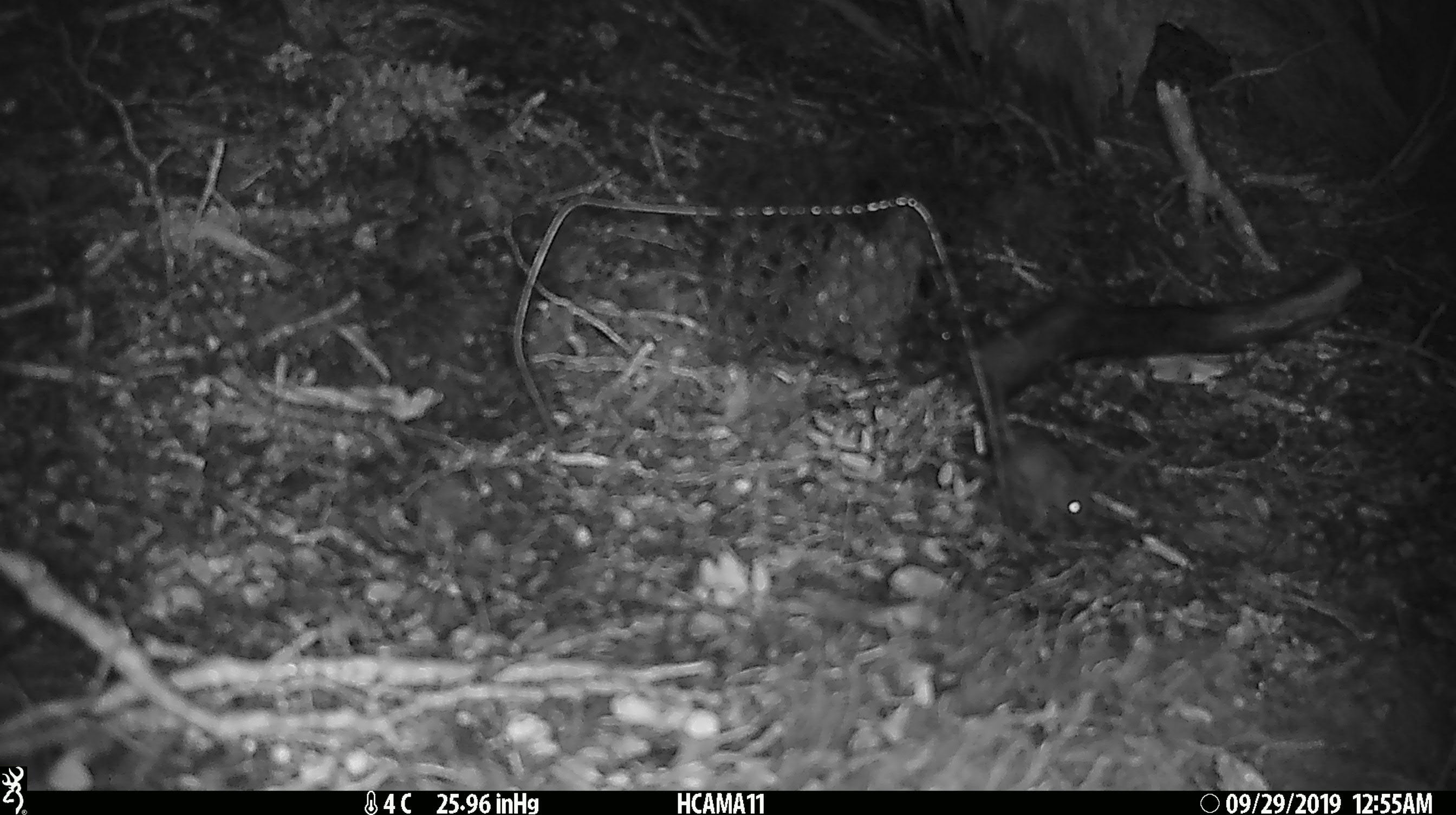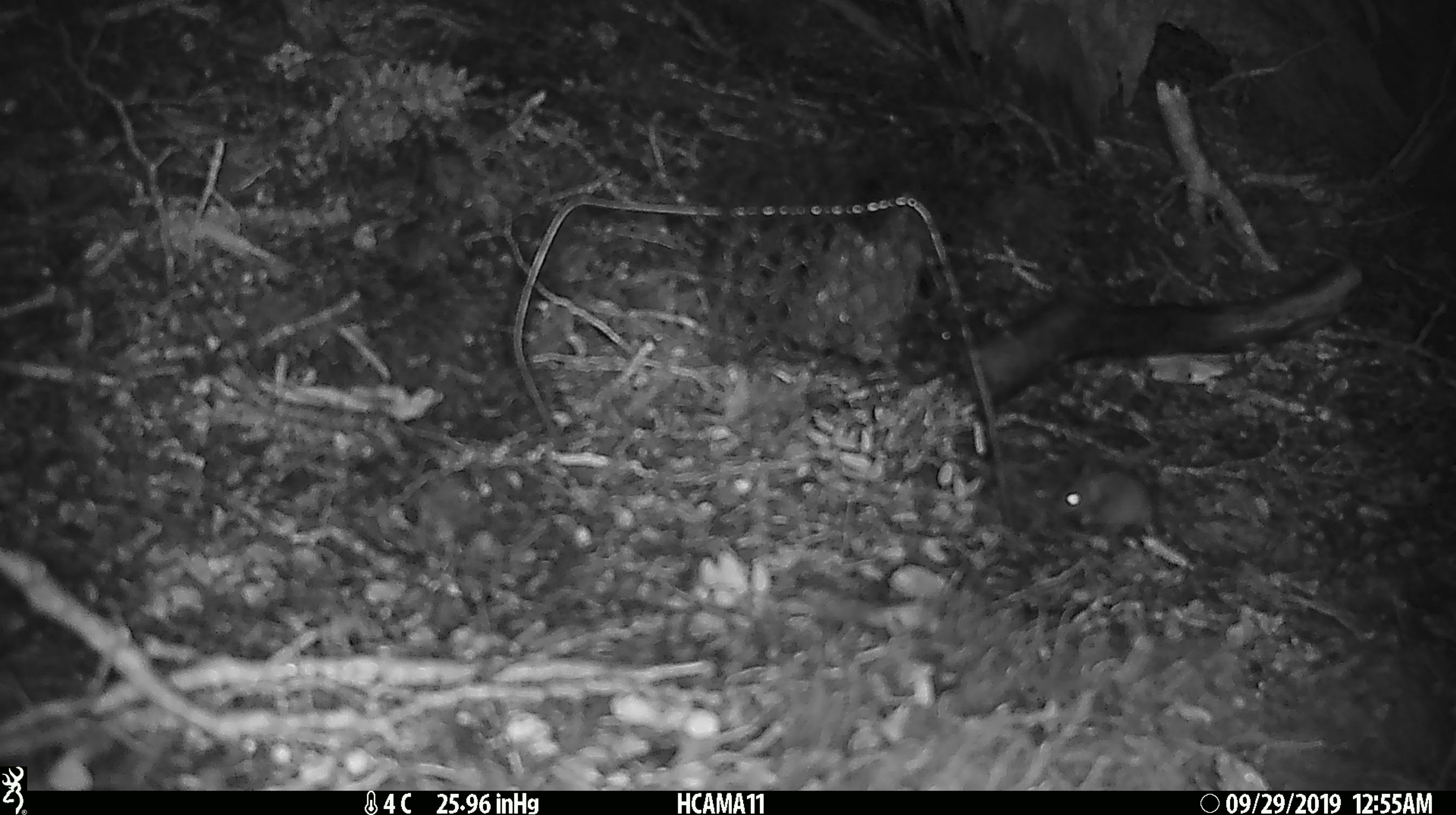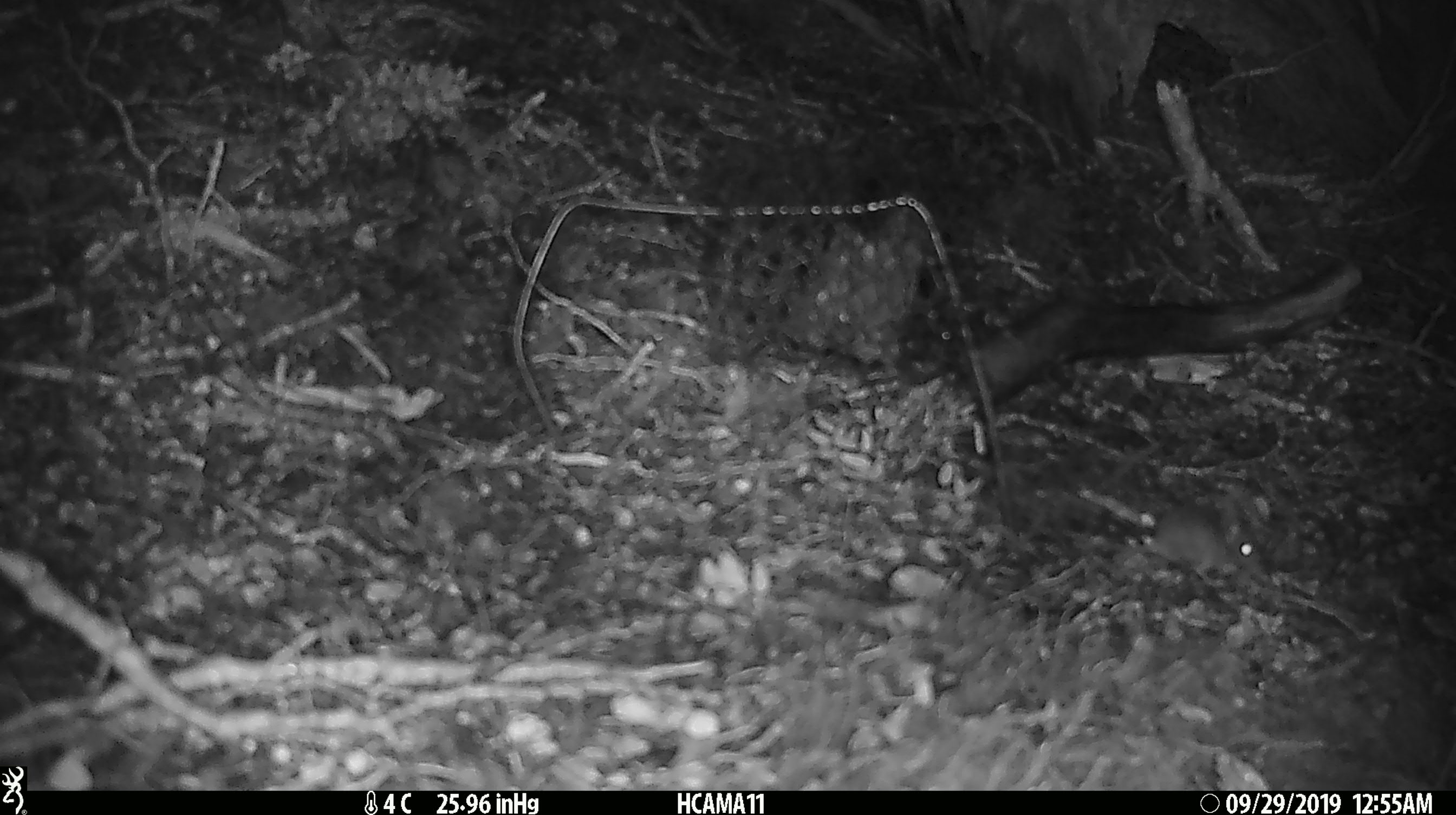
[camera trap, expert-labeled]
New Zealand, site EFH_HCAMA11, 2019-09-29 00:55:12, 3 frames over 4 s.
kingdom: Animalia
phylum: Chordata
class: Mammalia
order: Rodentia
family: Muridae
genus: Mus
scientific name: Mus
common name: mouse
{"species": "mouse (Mus)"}